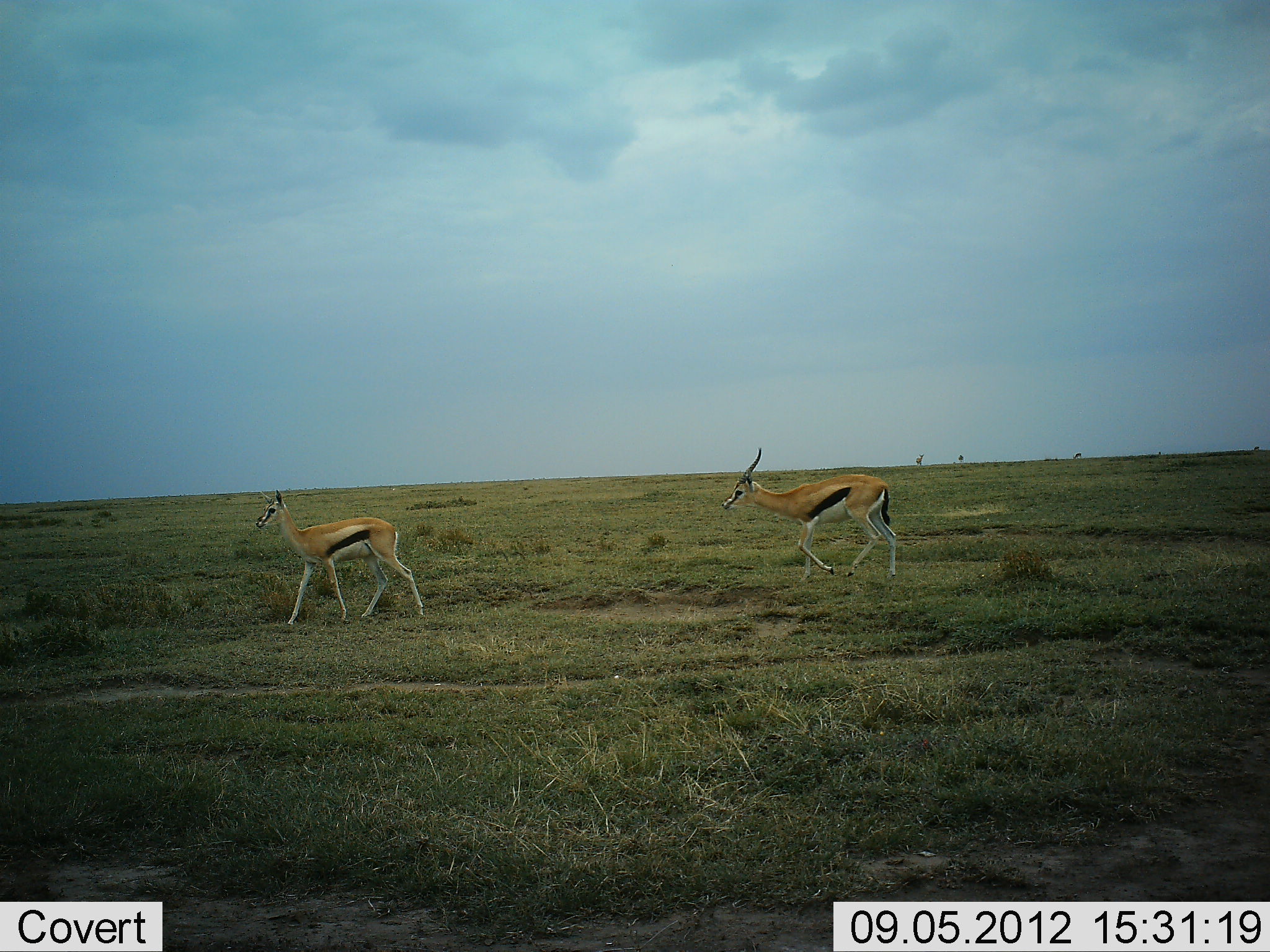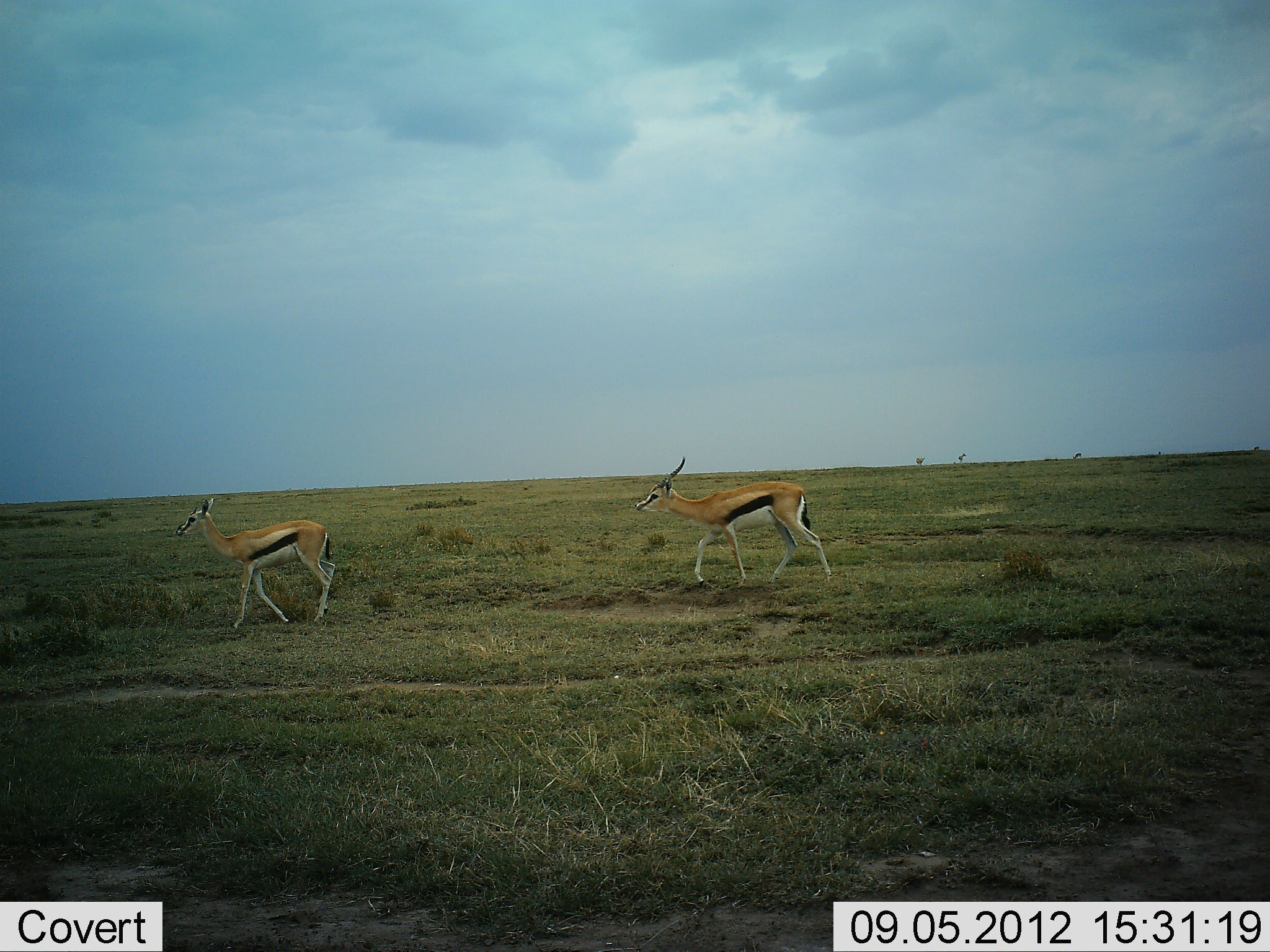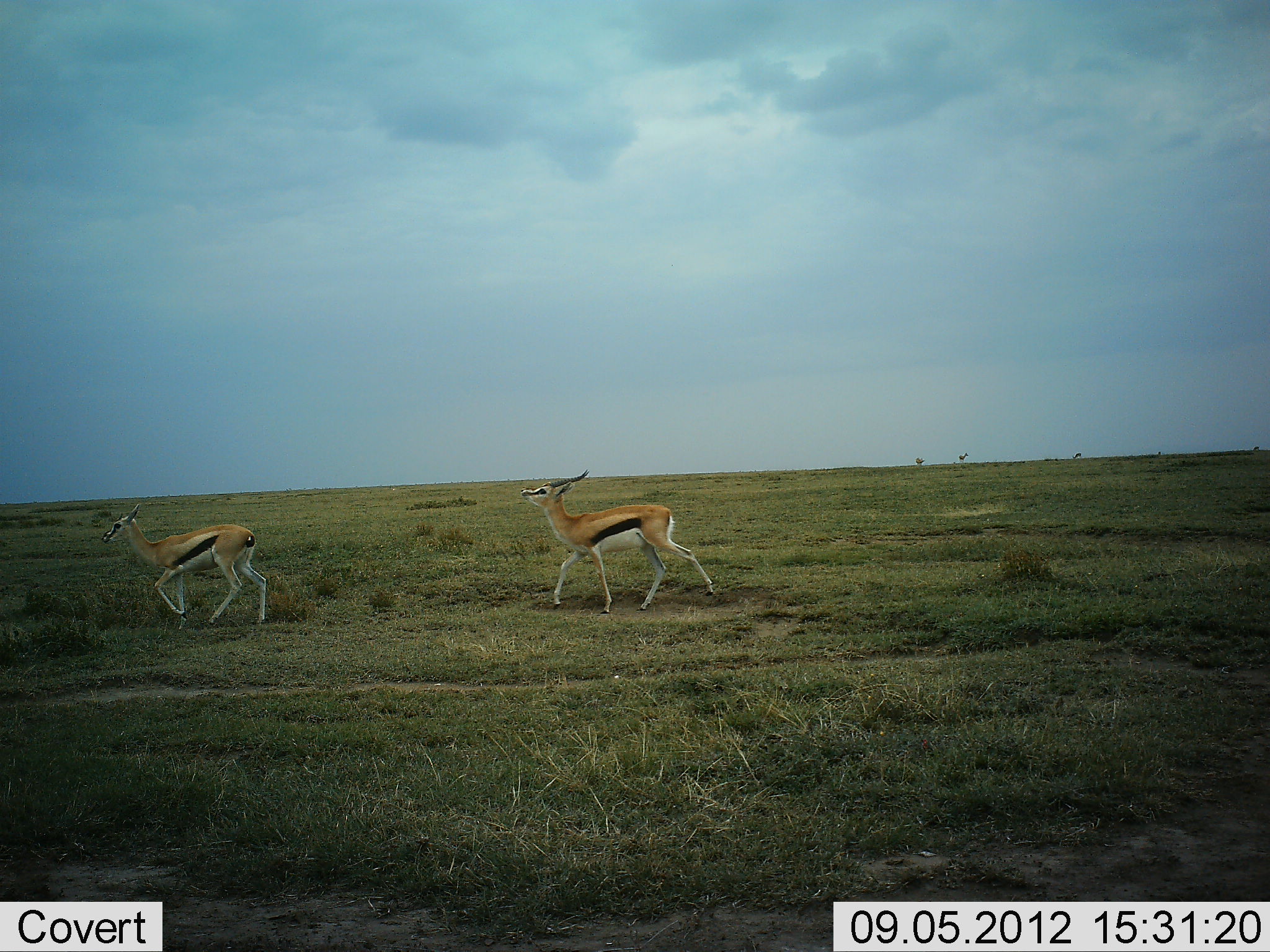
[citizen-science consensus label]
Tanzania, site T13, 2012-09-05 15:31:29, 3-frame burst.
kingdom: Animalia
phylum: Chordata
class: Mammalia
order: Artiodactyla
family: Bovidae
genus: Eudorcas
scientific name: Eudorcas thomsonii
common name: thomson's gazelle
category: gazellethomsons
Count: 2.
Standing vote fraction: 0%.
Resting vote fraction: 0%.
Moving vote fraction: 100%.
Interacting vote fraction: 9%.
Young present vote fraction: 0%.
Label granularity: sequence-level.